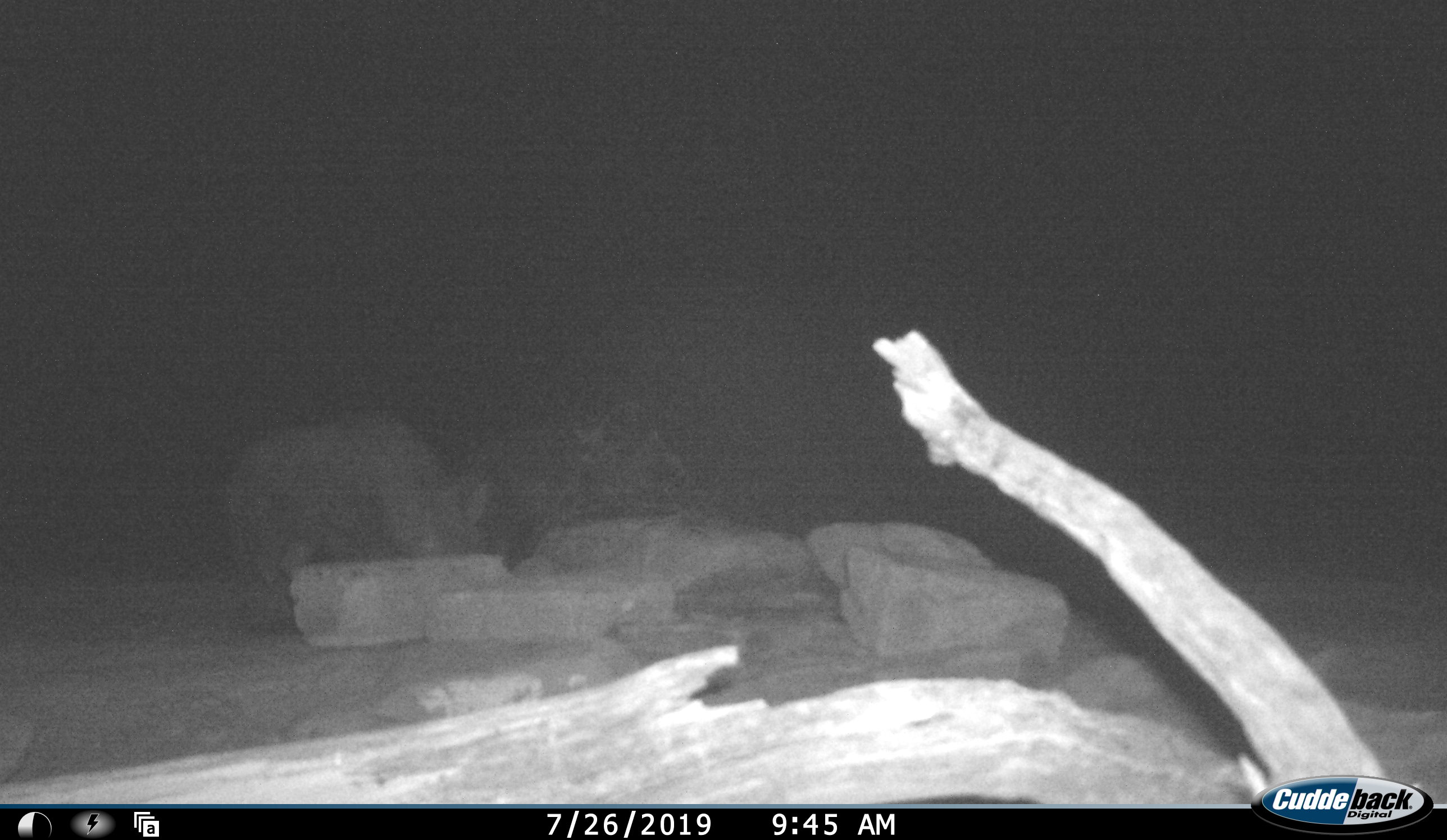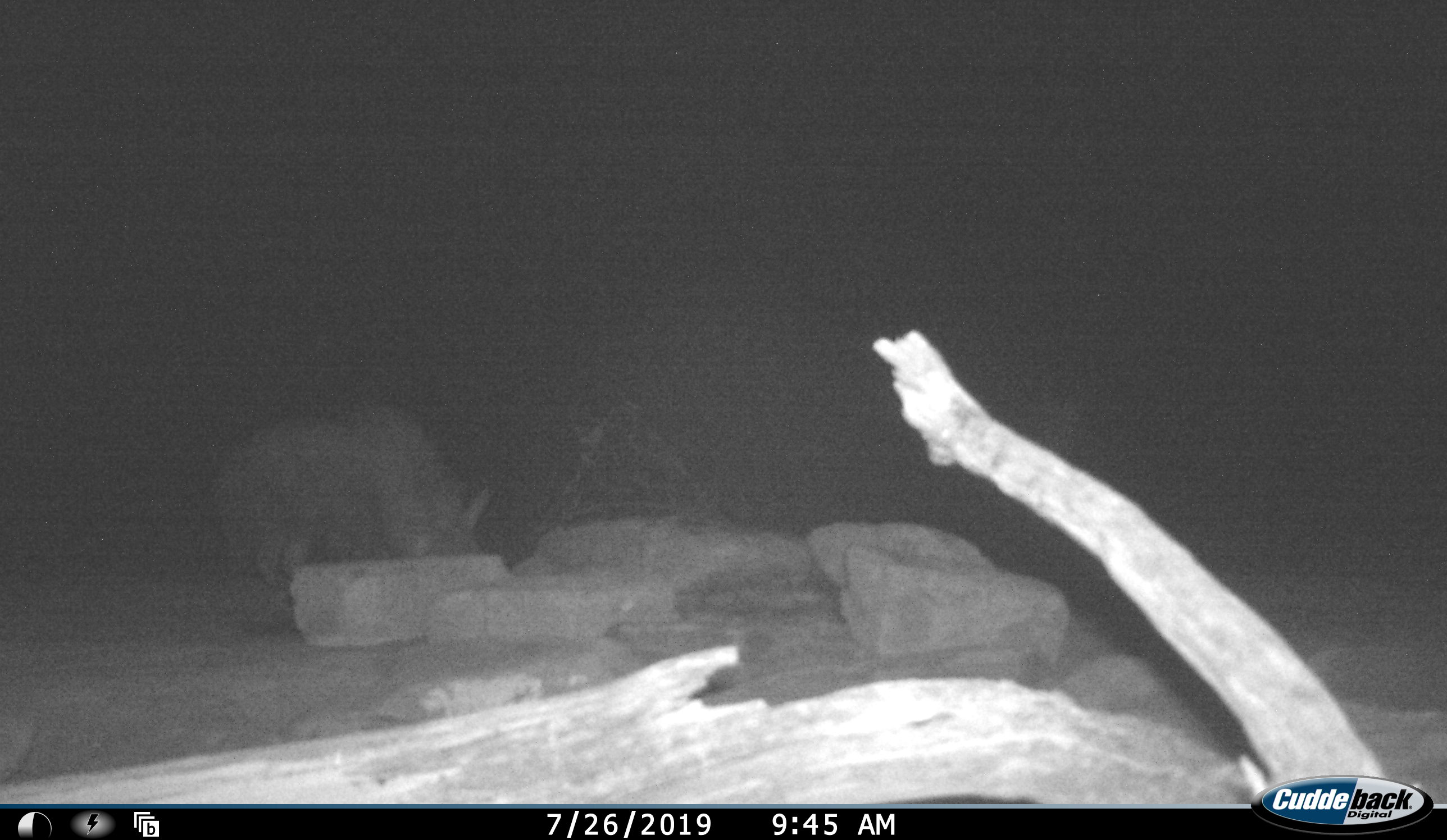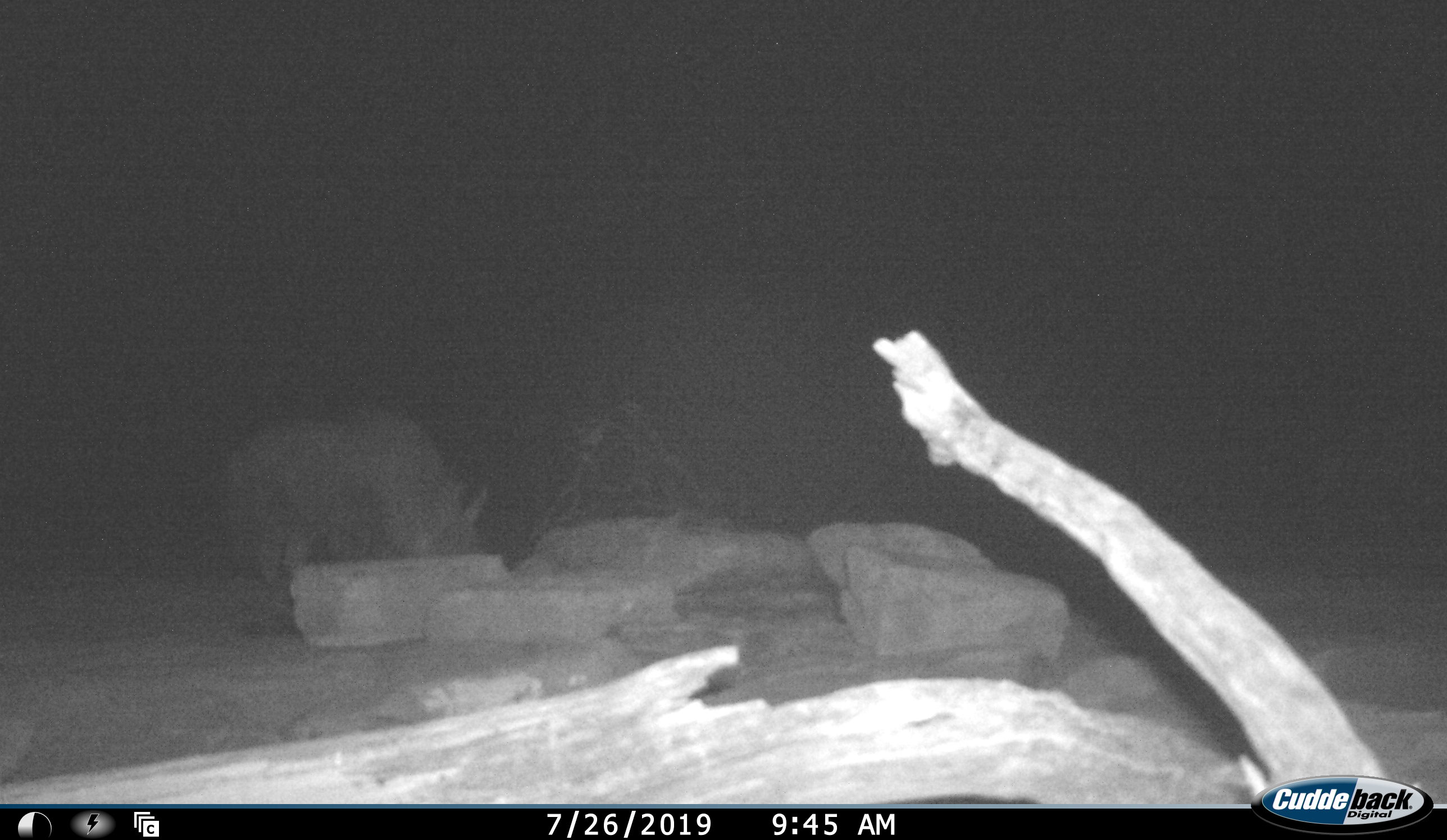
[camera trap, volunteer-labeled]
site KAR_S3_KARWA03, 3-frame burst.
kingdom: Animalia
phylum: Chordata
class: Mammalia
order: Carnivora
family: Hyaenidae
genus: Parahyaena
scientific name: Parahyaena brunnea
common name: brown hyena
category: hyenabrown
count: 1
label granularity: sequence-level